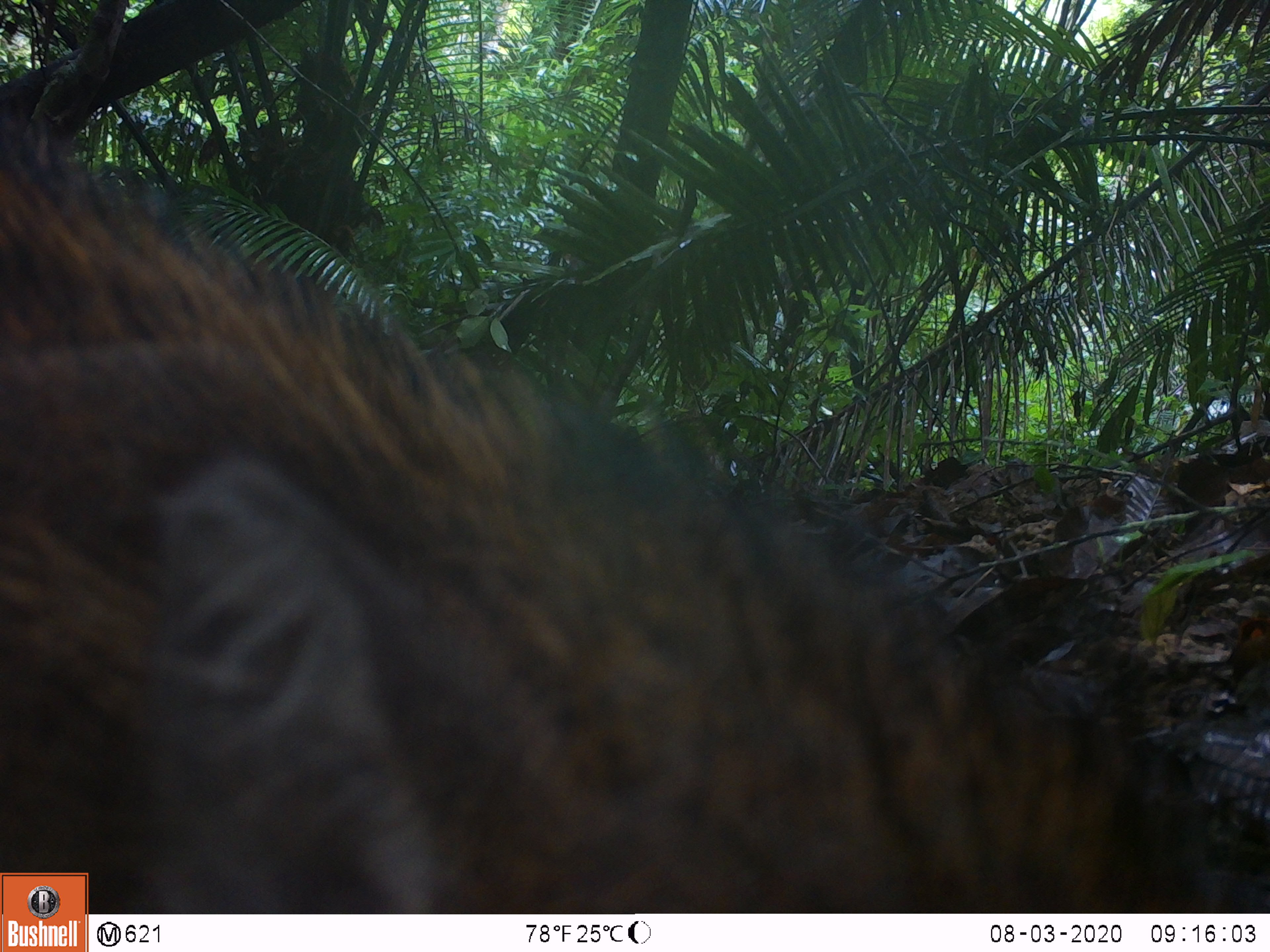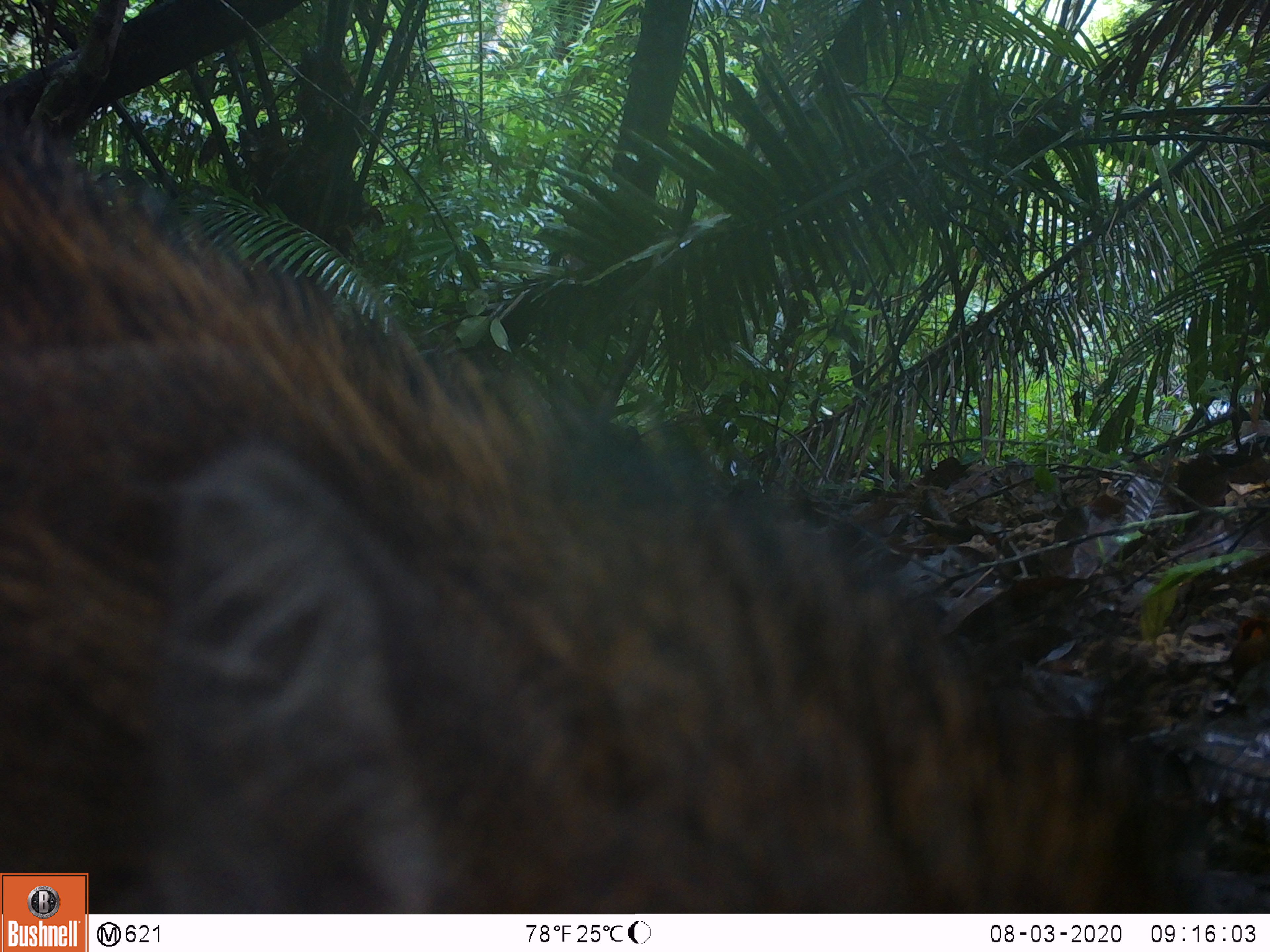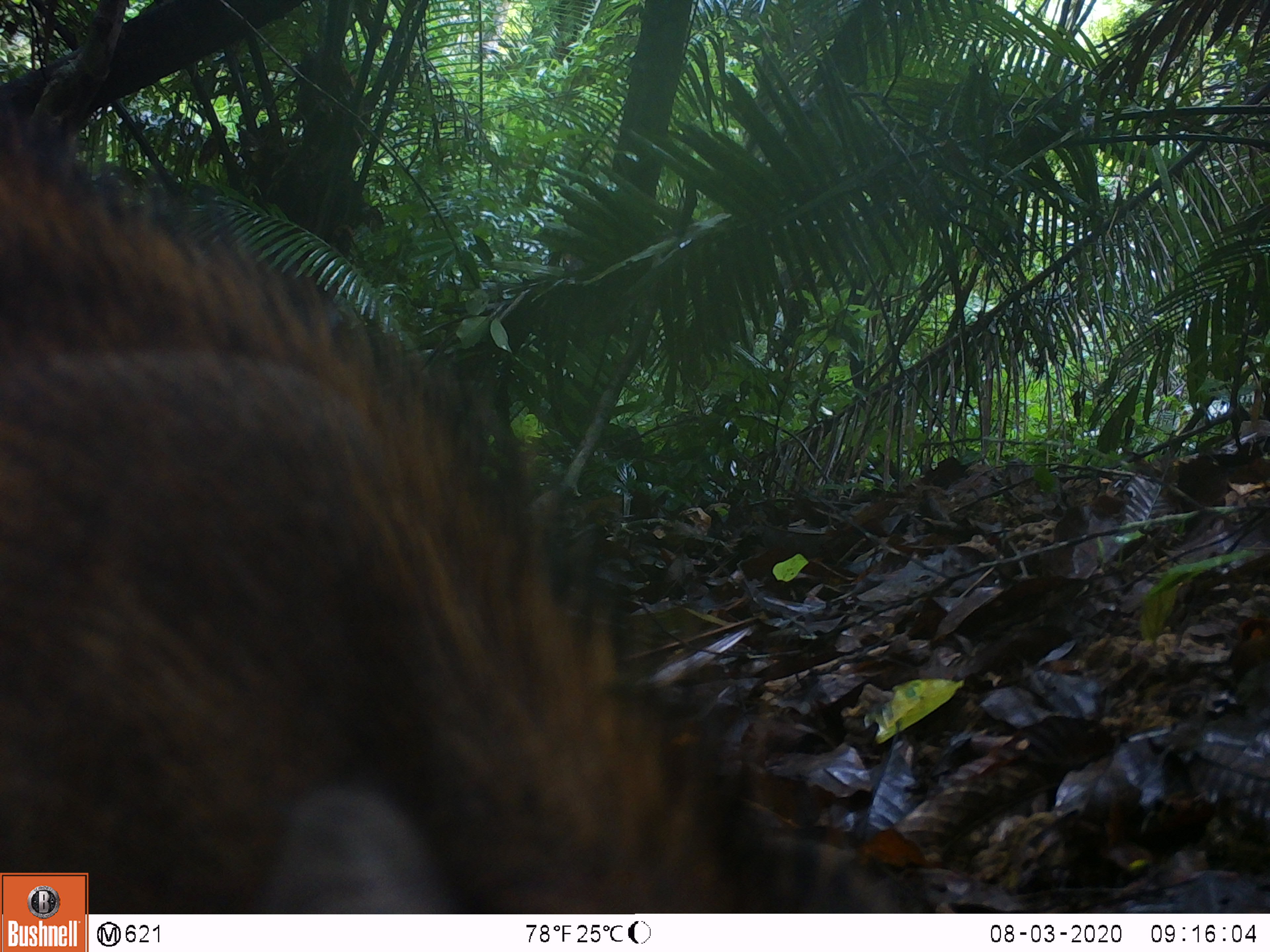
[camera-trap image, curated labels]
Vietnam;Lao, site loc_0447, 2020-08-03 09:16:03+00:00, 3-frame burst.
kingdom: Animalia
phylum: Chordata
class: Mammalia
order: Artiodactyla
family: Suidae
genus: Sus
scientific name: Sus scrofa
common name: eurasian wild pig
Eurasian wild pig (Sus scrofa). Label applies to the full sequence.